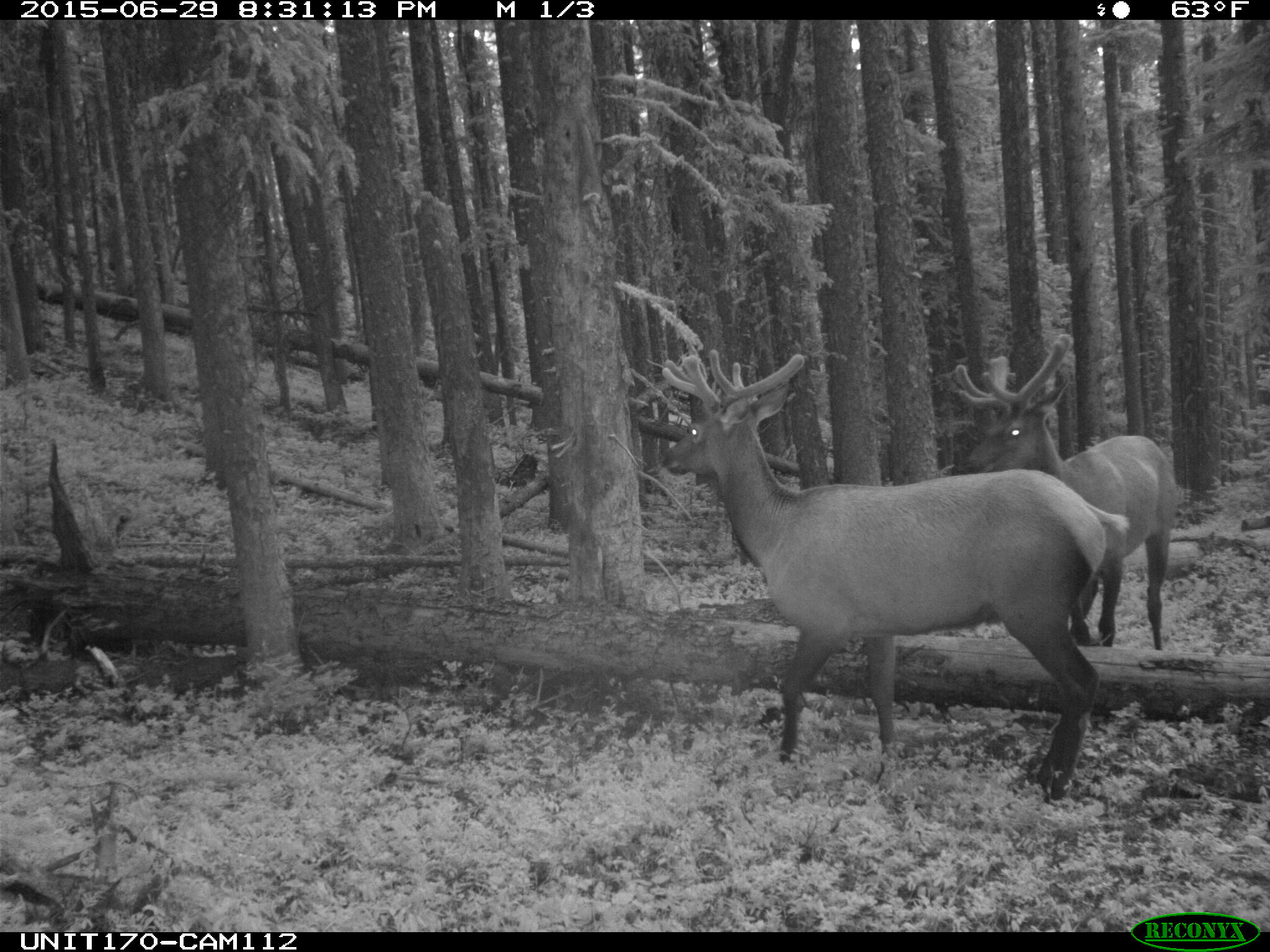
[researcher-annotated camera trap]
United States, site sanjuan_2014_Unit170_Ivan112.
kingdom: Animalia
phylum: Chordata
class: Mammalia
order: Artiodactyla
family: Cervidae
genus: Cervus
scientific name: Cervus elaphus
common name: red deer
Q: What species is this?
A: Cervus elaphus (red deer).